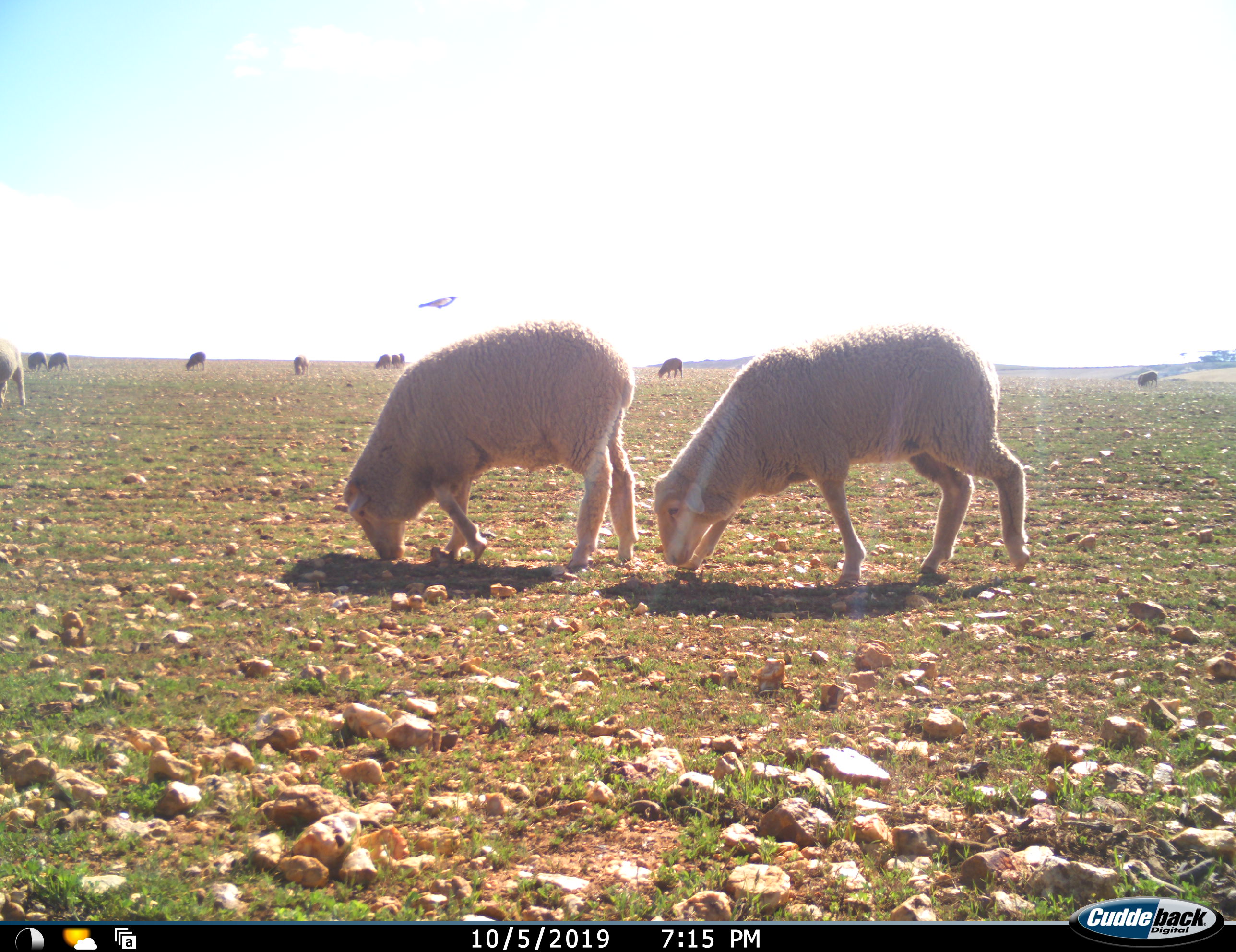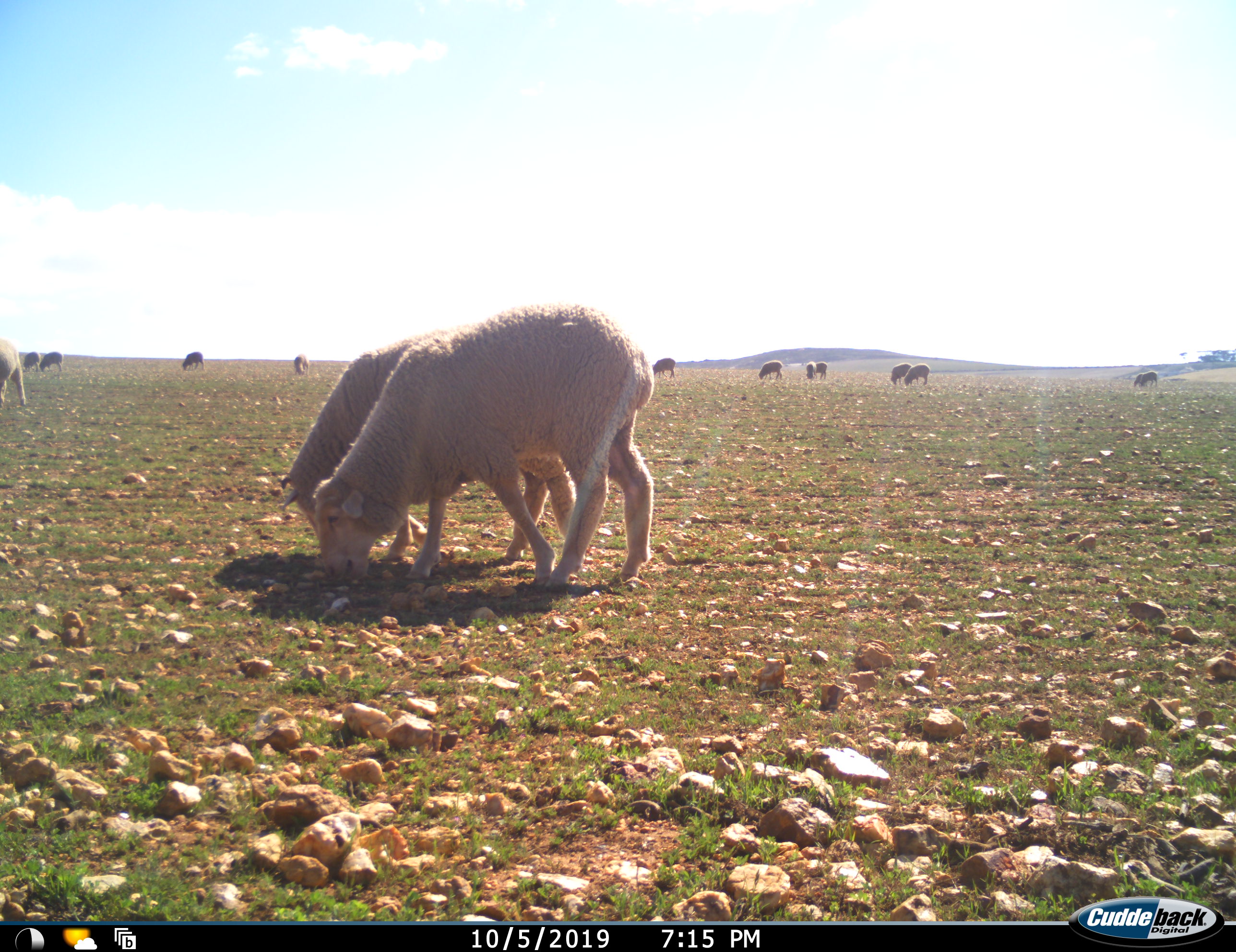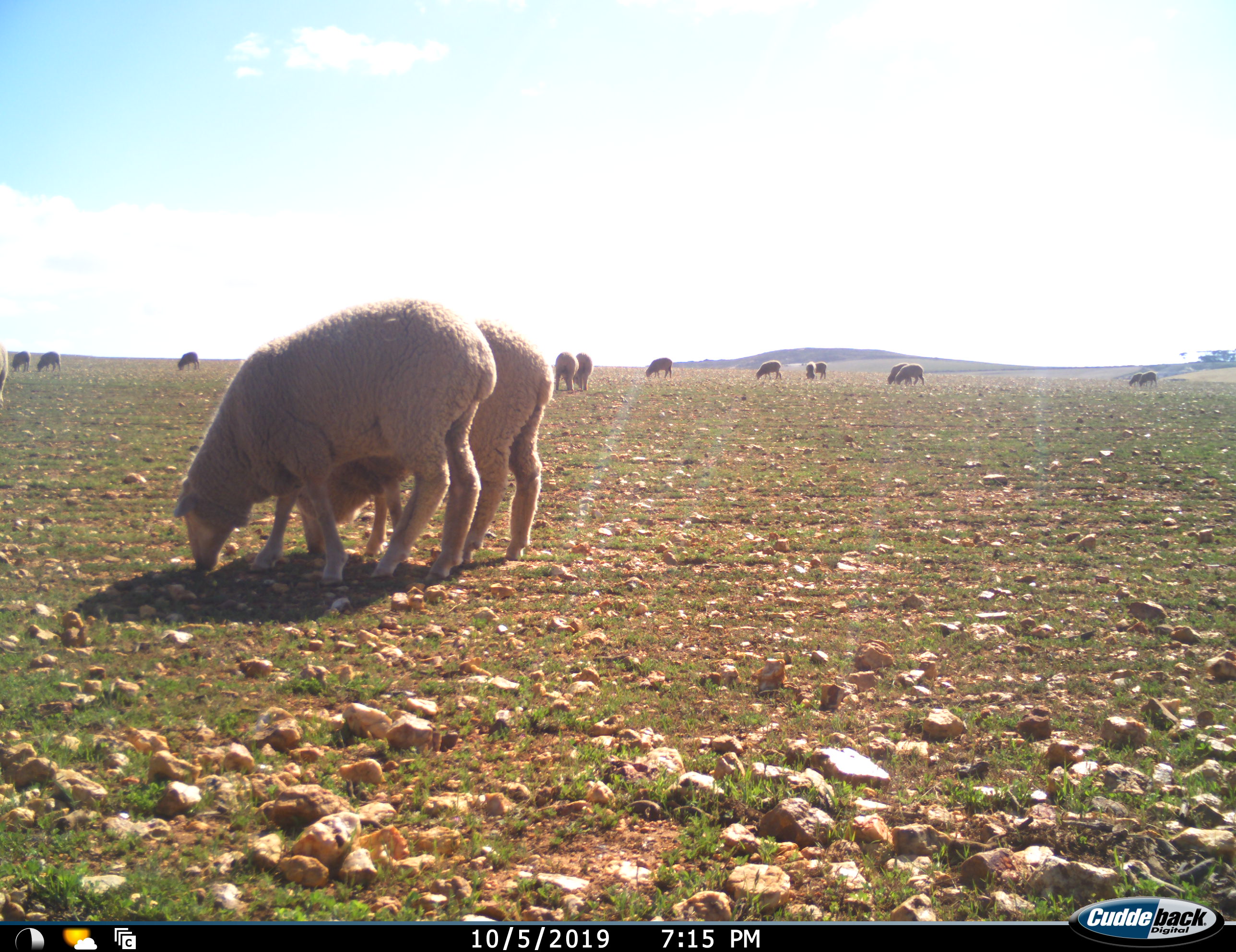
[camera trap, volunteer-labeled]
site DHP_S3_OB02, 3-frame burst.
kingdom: Animalia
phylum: Chordata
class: Aves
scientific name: Aves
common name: bird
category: birdother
Birdother (bird) (Aves), count 1. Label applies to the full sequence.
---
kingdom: Animalia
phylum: Chordata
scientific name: Vertebrata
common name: domestic animal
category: domesticanimal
Domesticanimal (domestic animal) (Vertebrata), count 11-50. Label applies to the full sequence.